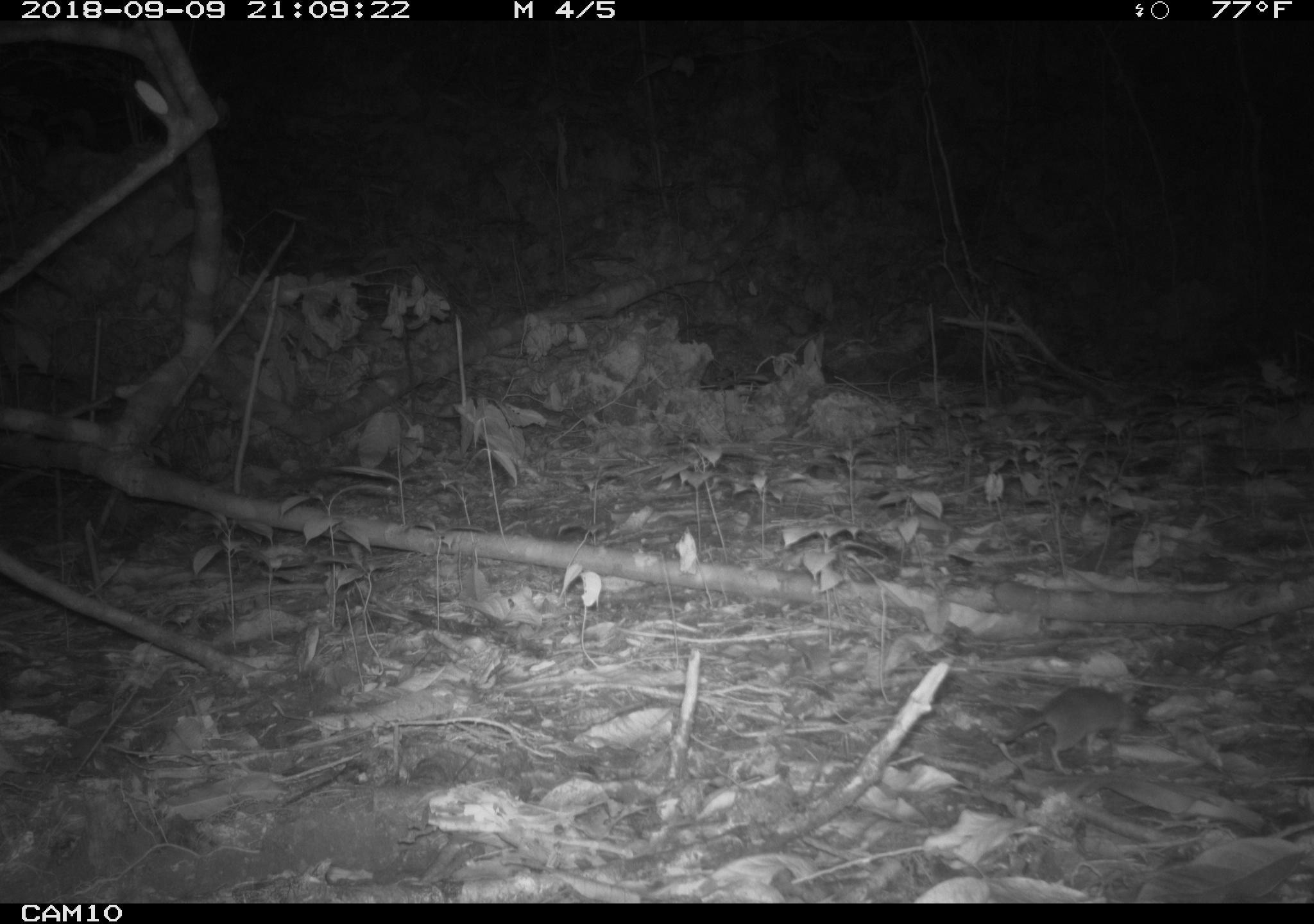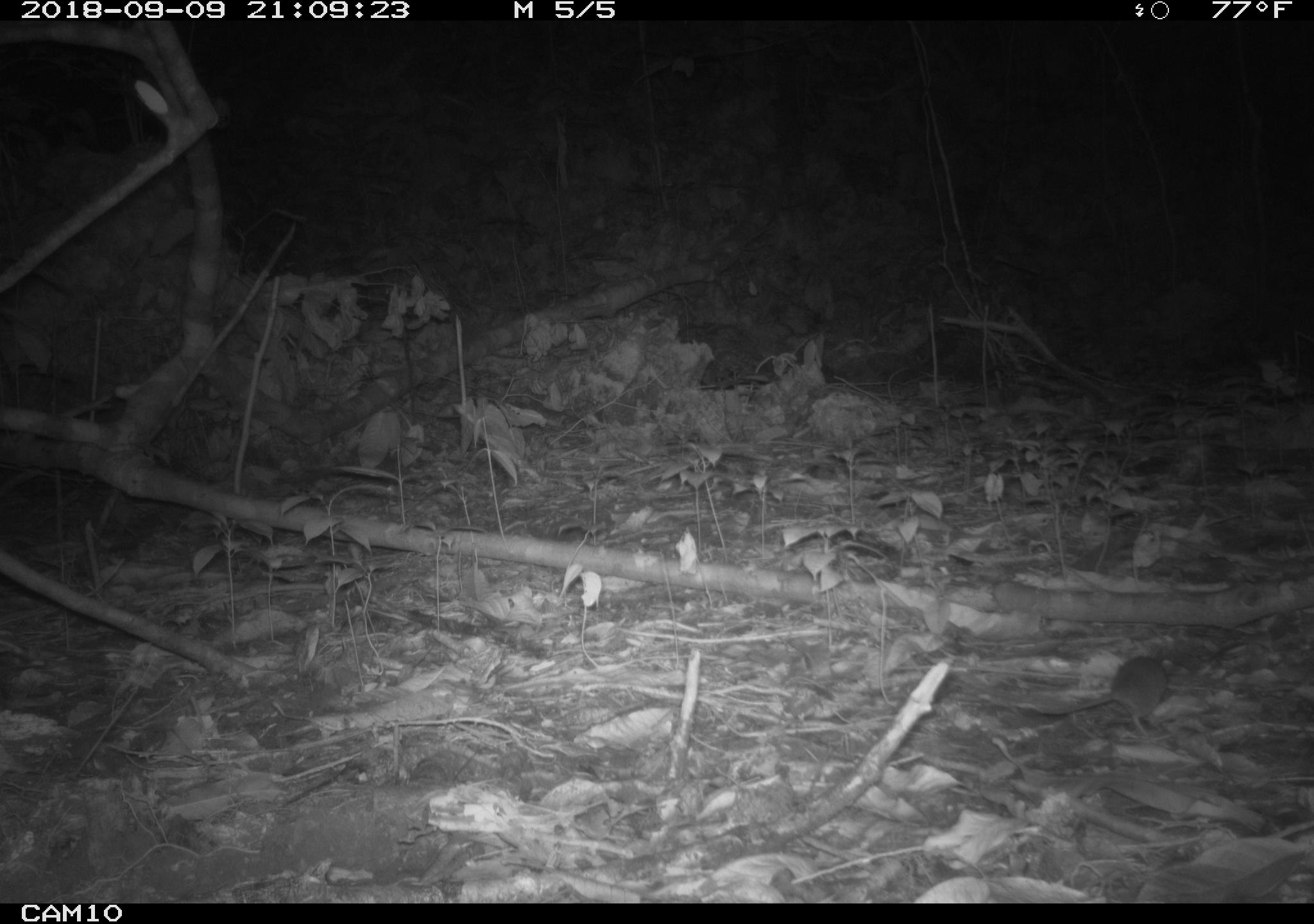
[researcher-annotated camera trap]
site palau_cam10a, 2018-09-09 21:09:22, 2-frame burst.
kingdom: Animalia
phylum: Chordata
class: Mammalia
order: Rodentia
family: Muridae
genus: Rattus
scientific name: Rattus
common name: rat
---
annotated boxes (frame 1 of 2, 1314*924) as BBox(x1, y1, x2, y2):
rat: BBox(988, 684, 1156, 773)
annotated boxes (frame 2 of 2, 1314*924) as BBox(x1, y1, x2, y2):
rat: BBox(1020, 654, 1176, 735)